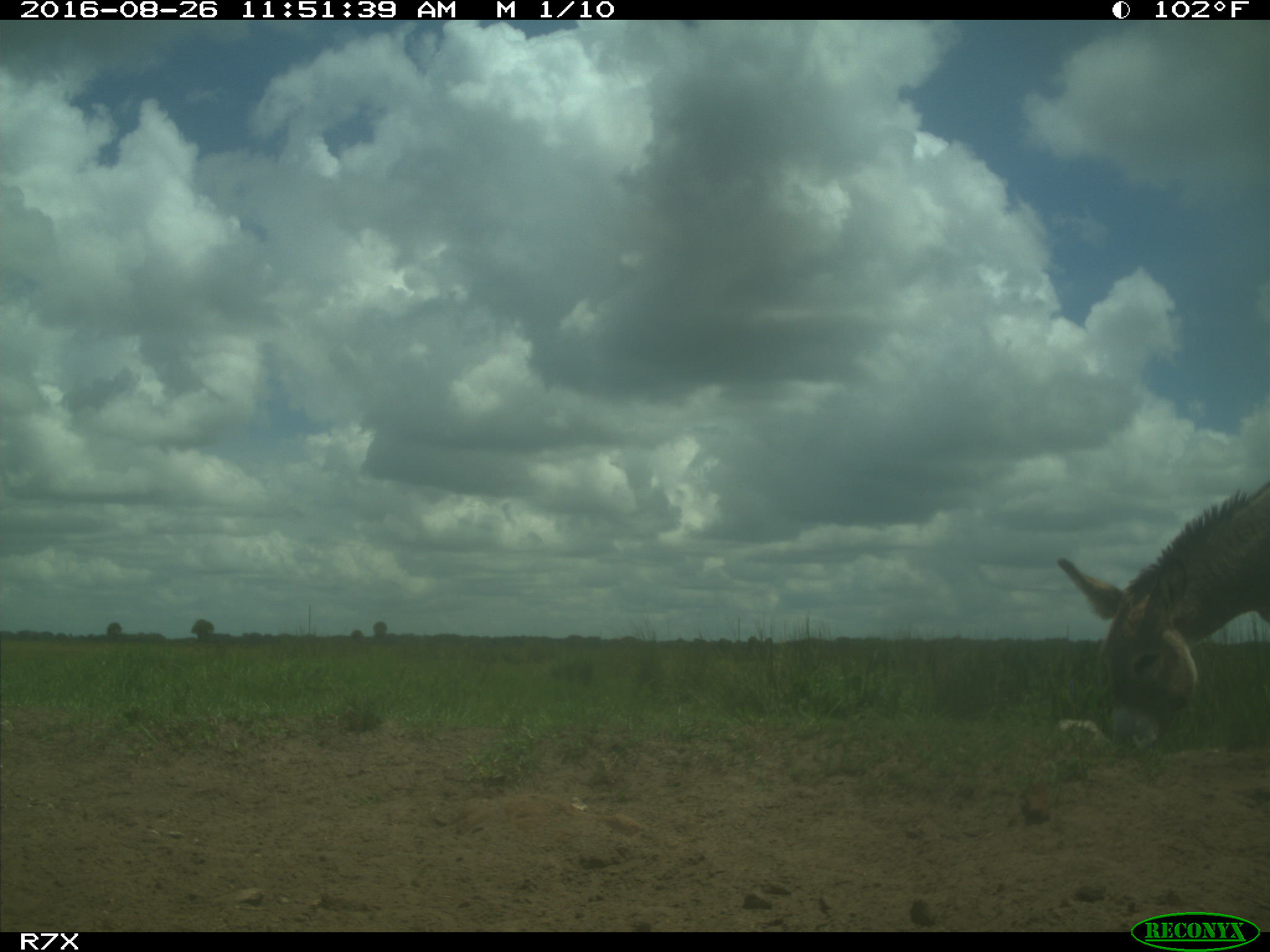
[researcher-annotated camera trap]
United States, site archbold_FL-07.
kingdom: Animalia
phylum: Chordata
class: Mammalia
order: Perissodactyla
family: Equidae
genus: Equus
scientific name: Equus africanus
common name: african wild ass